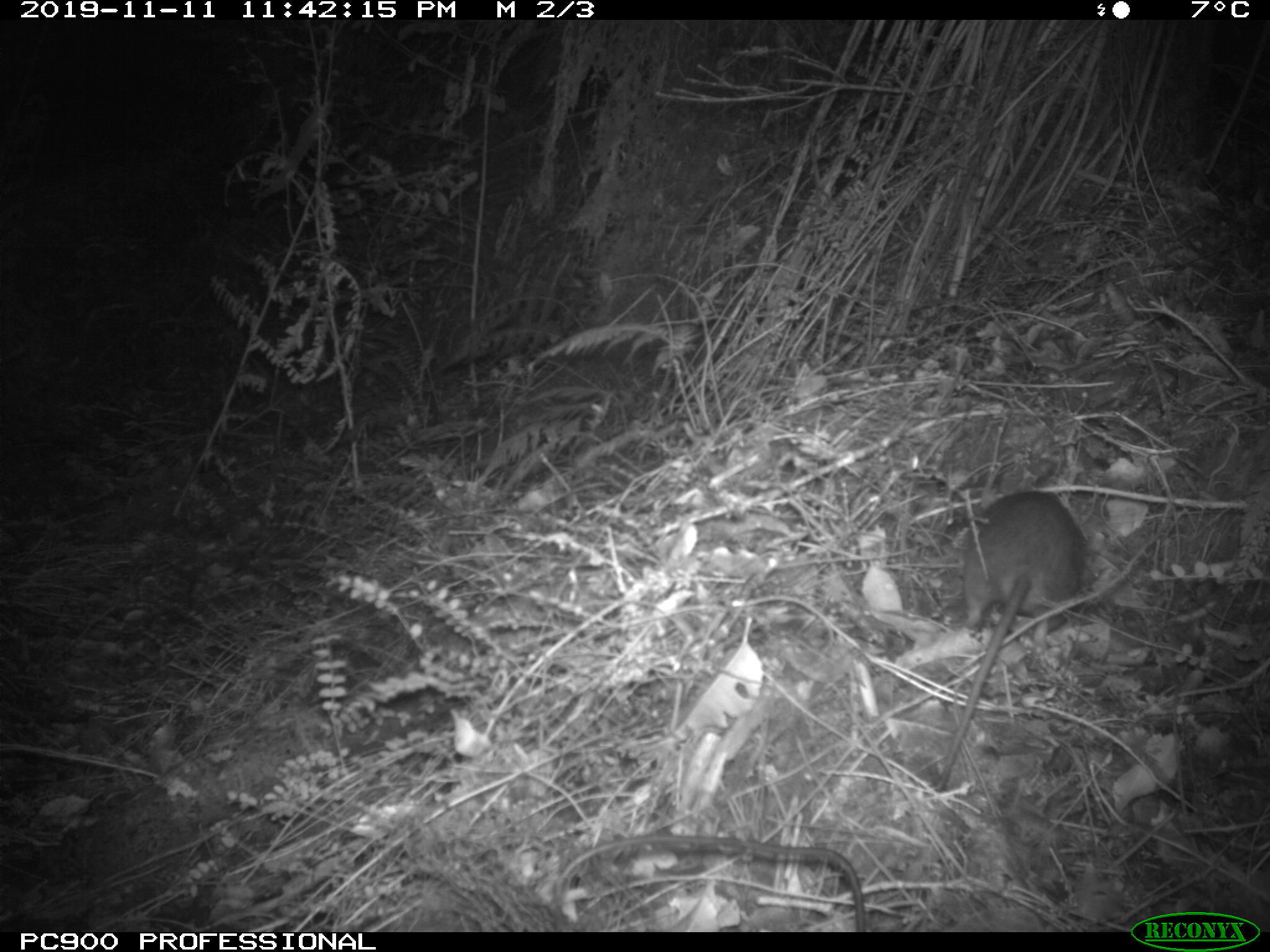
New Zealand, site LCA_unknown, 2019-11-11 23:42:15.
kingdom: Animalia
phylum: Chordata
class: Mammalia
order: Rodentia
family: Muridae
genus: Rattus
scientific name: Rattus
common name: rat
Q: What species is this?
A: Rat (Rattus).